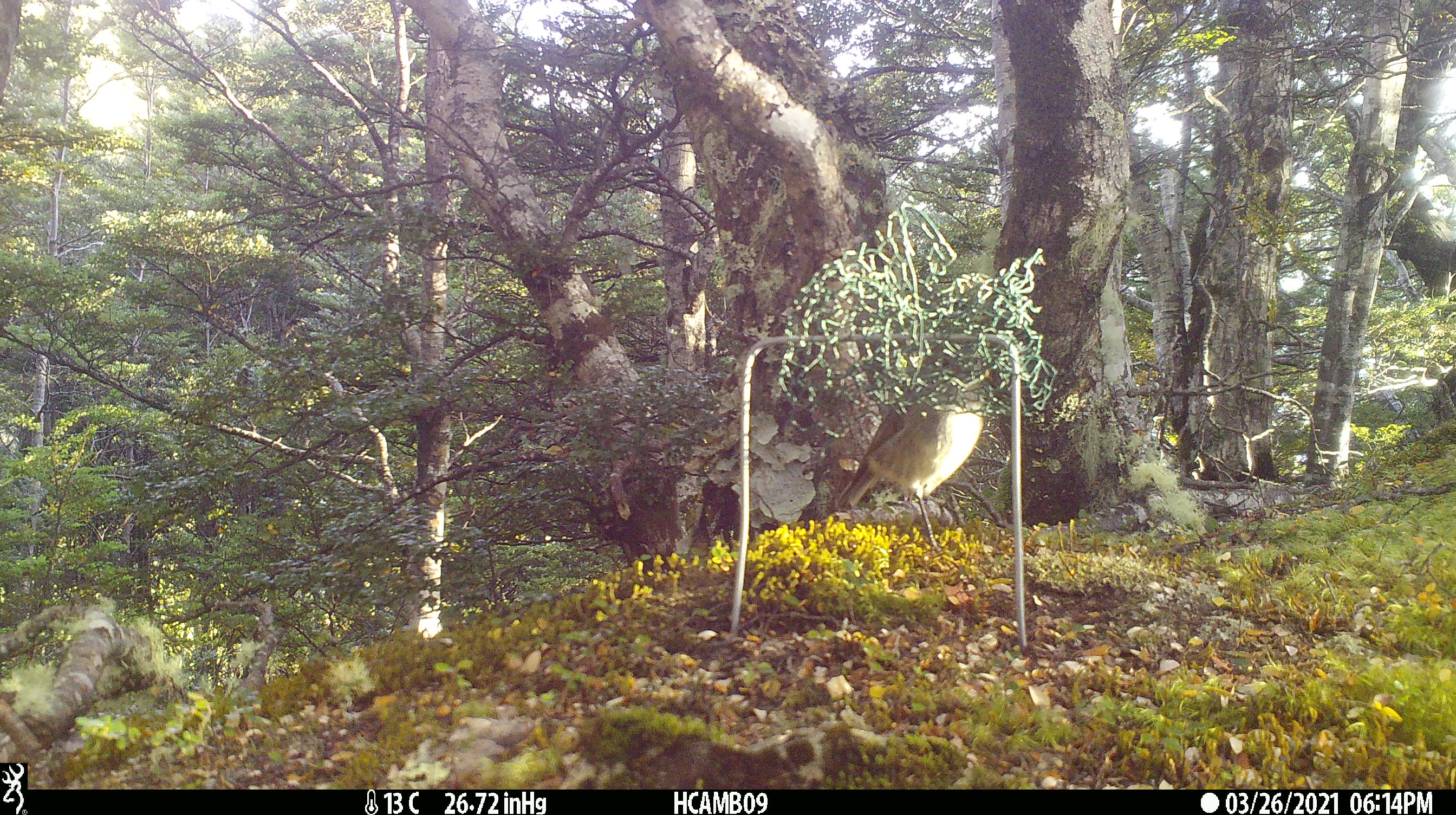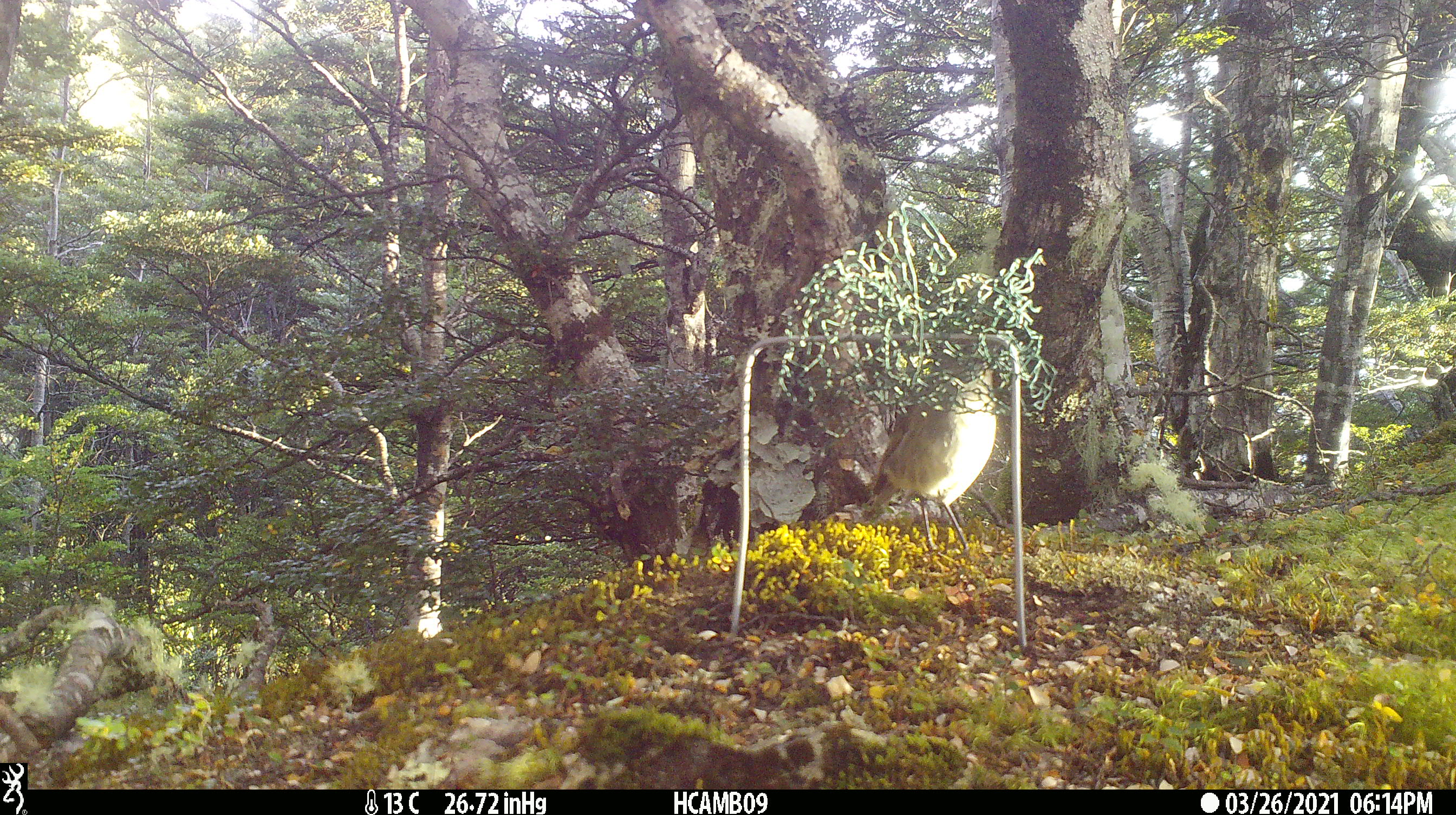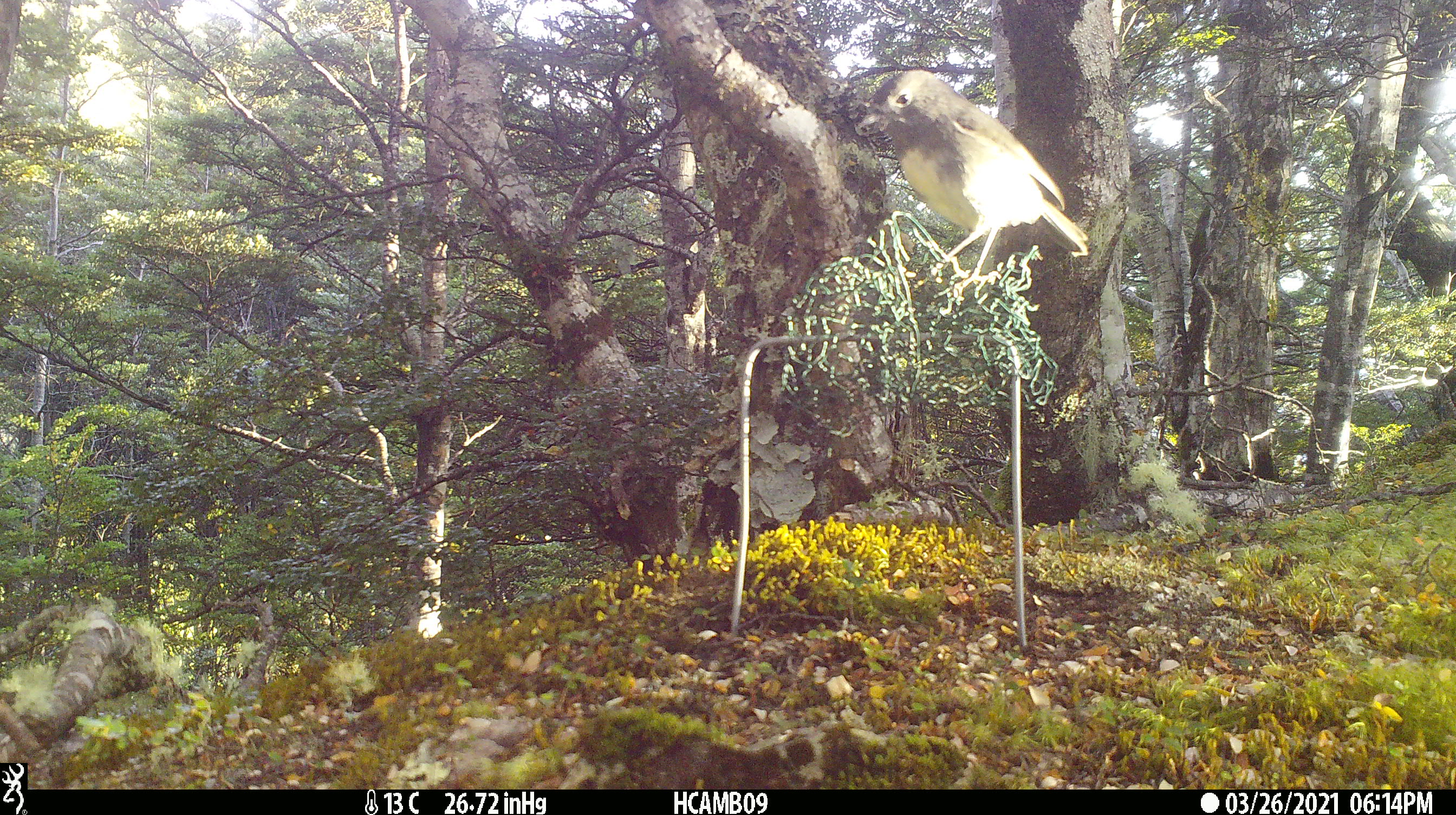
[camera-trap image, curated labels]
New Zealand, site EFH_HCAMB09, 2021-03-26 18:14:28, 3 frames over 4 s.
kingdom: Animalia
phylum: Chordata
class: Aves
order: Passeriformes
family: Petroicidae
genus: Petroica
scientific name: Petroica australis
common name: new zealand robin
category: robin